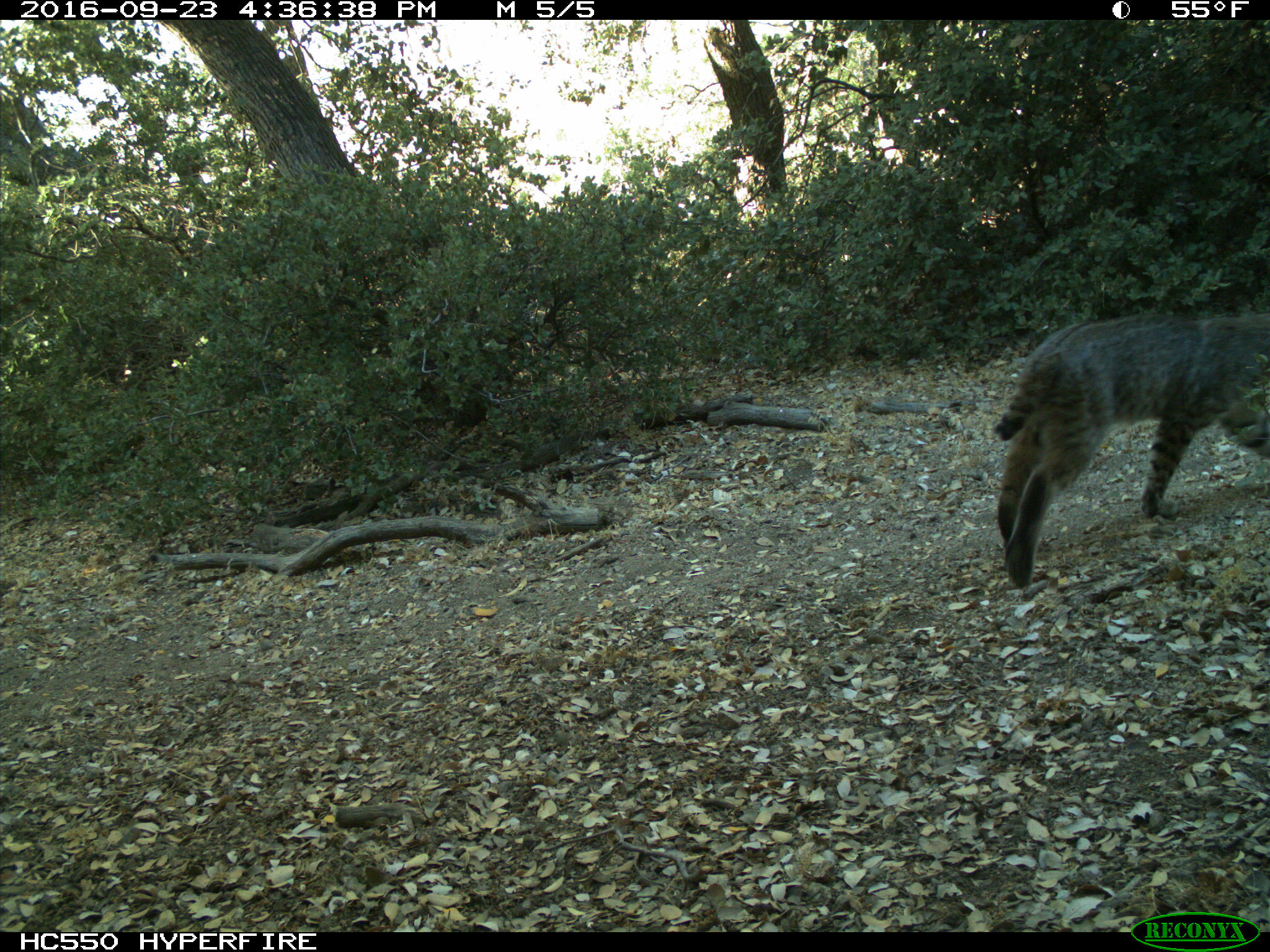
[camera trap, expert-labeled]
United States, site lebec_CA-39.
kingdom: Animalia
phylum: Chordata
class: Mammalia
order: Carnivora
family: Felidae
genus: Lynx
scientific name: Lynx rufus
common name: bobcat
Lynx rufus (bobcat).